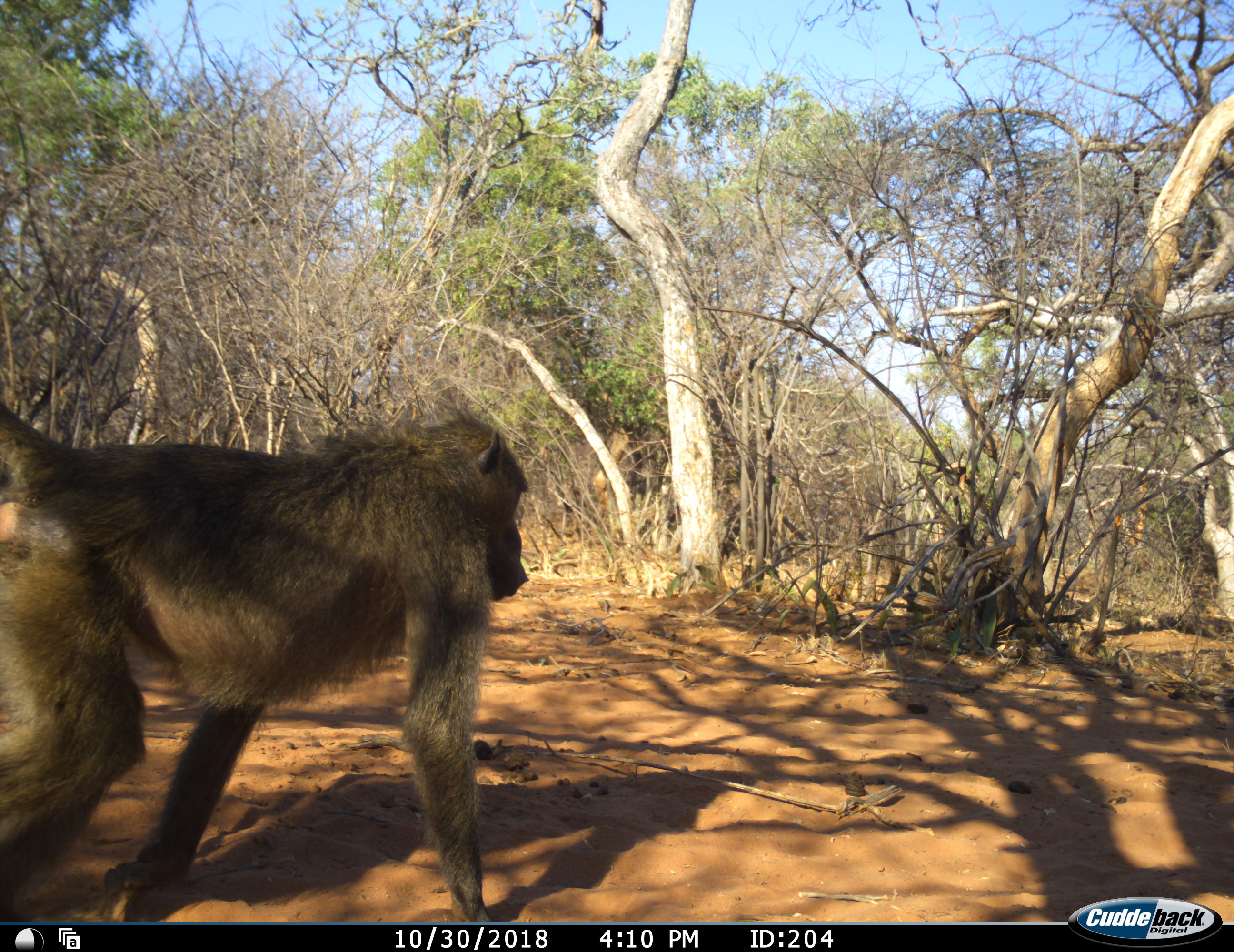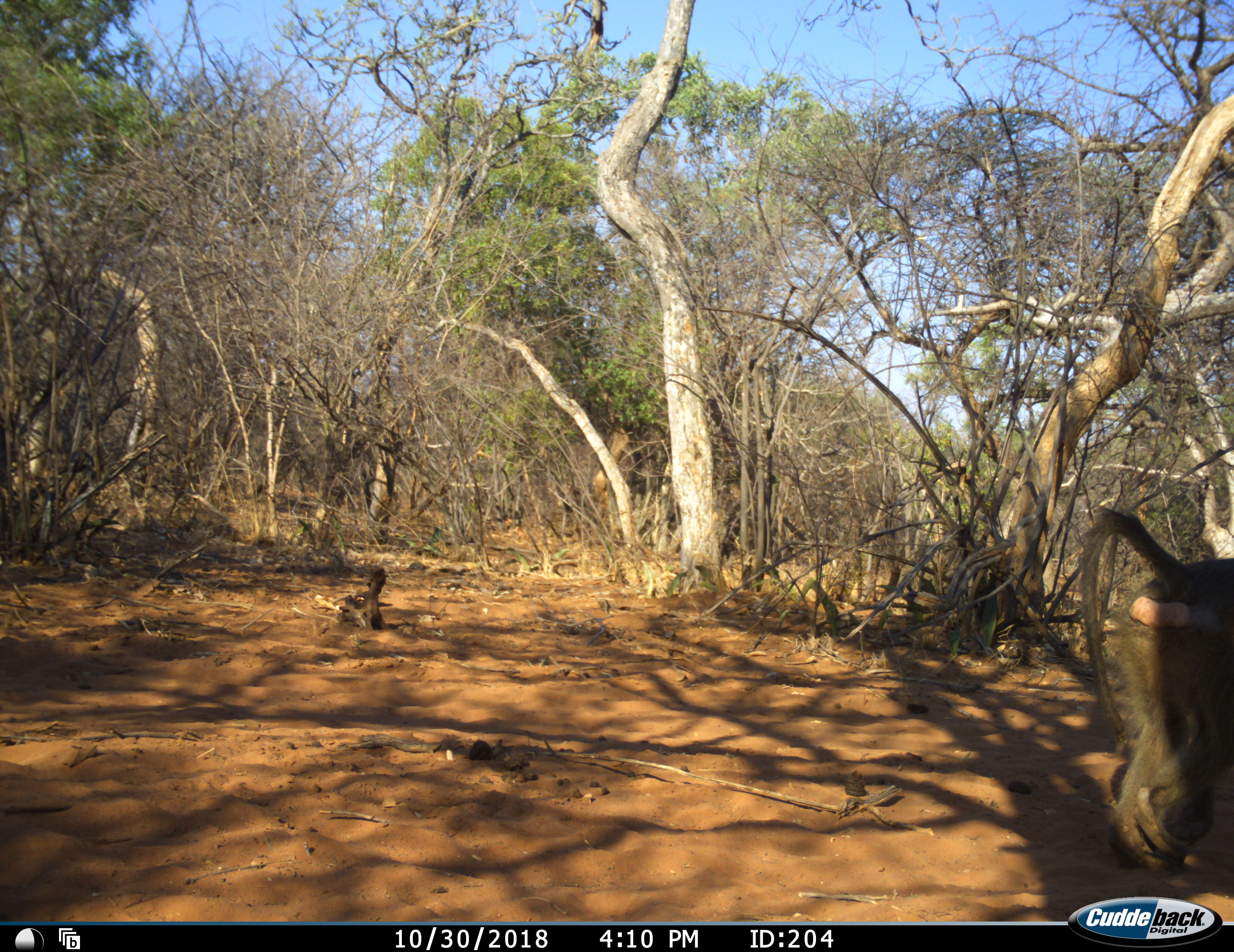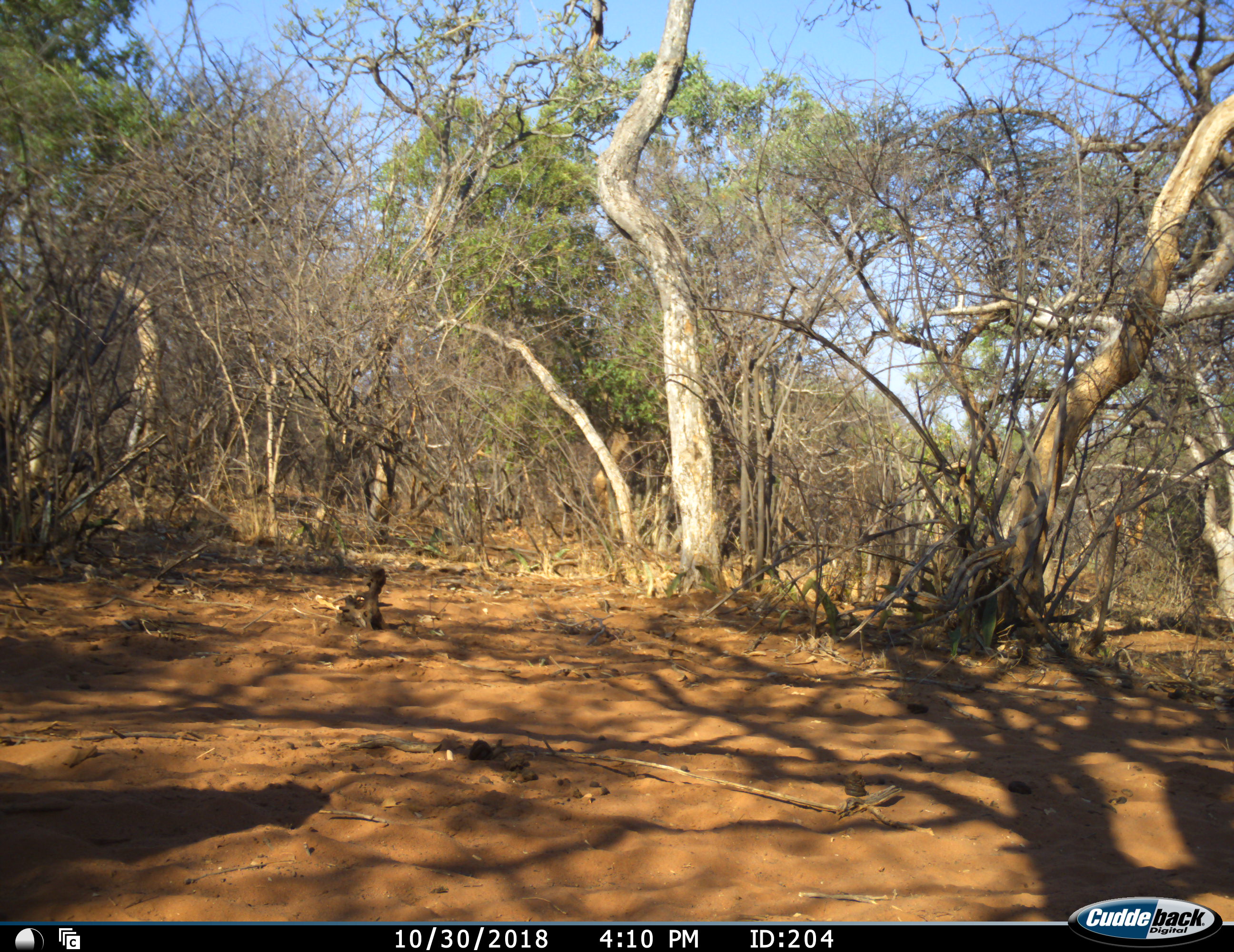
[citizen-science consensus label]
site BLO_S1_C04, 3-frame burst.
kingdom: Animalia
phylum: Chordata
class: Mammalia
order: Primates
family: Cercopithecidae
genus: Papio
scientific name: Papio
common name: baboon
Baboon (Papio), count 1. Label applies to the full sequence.